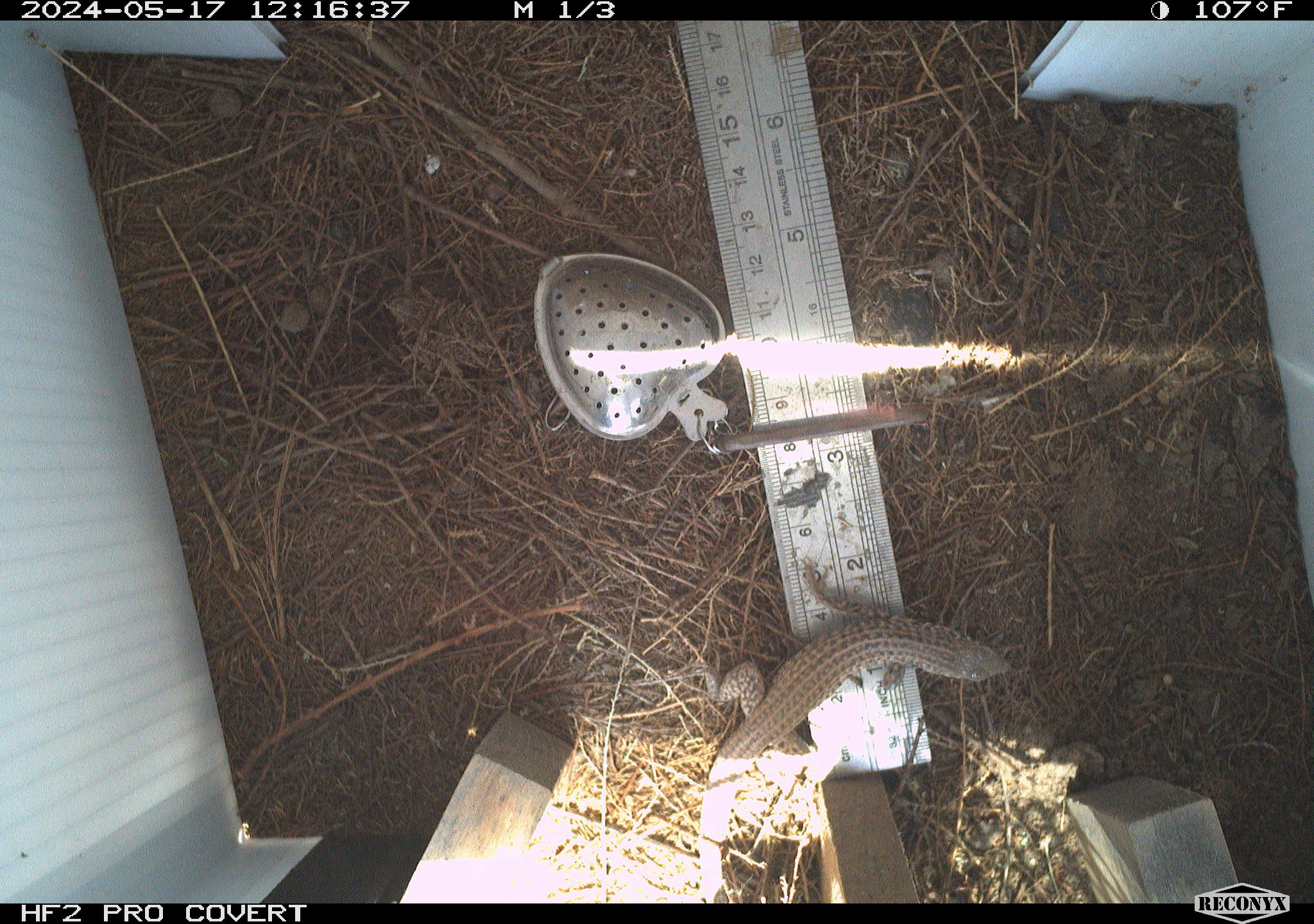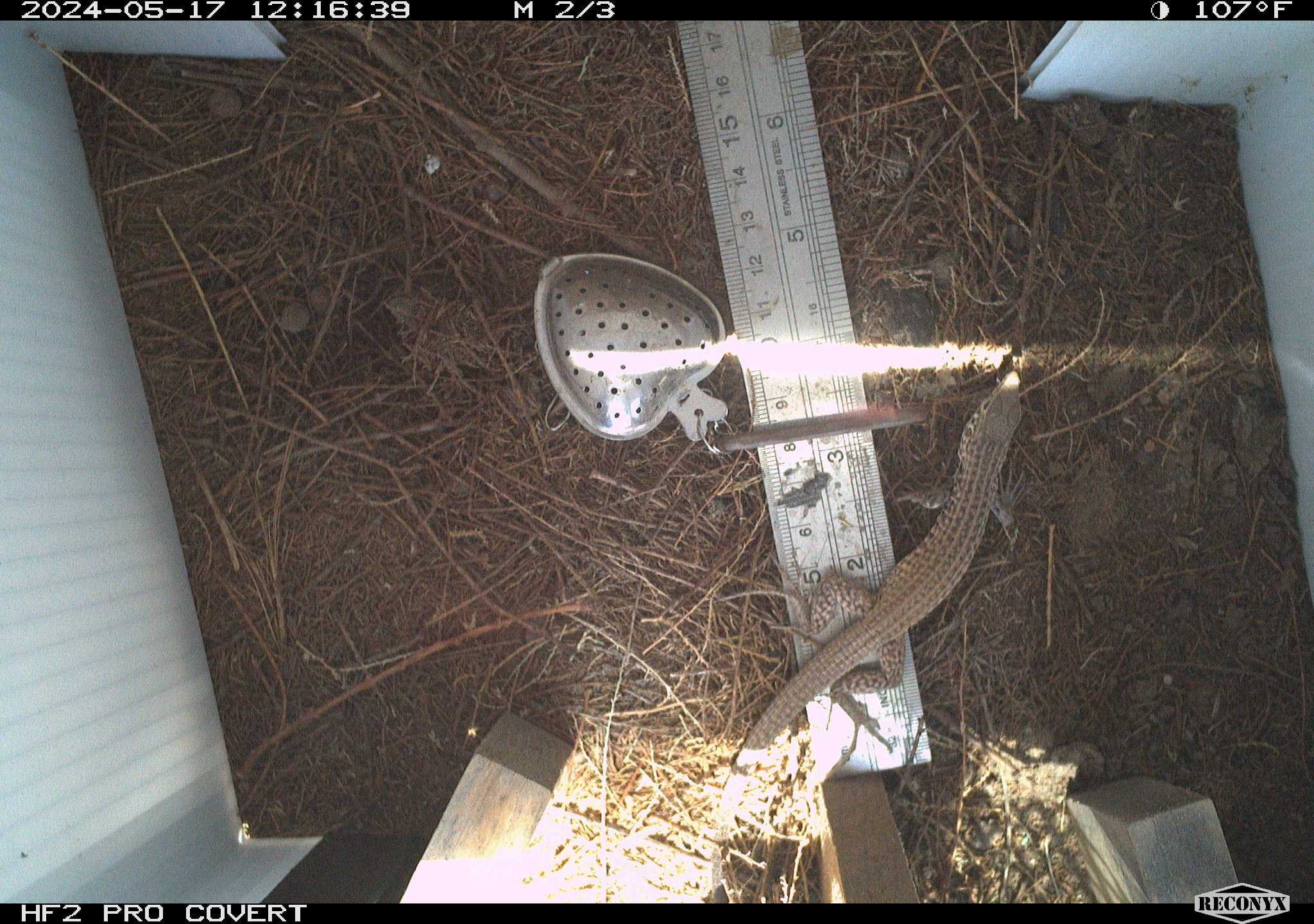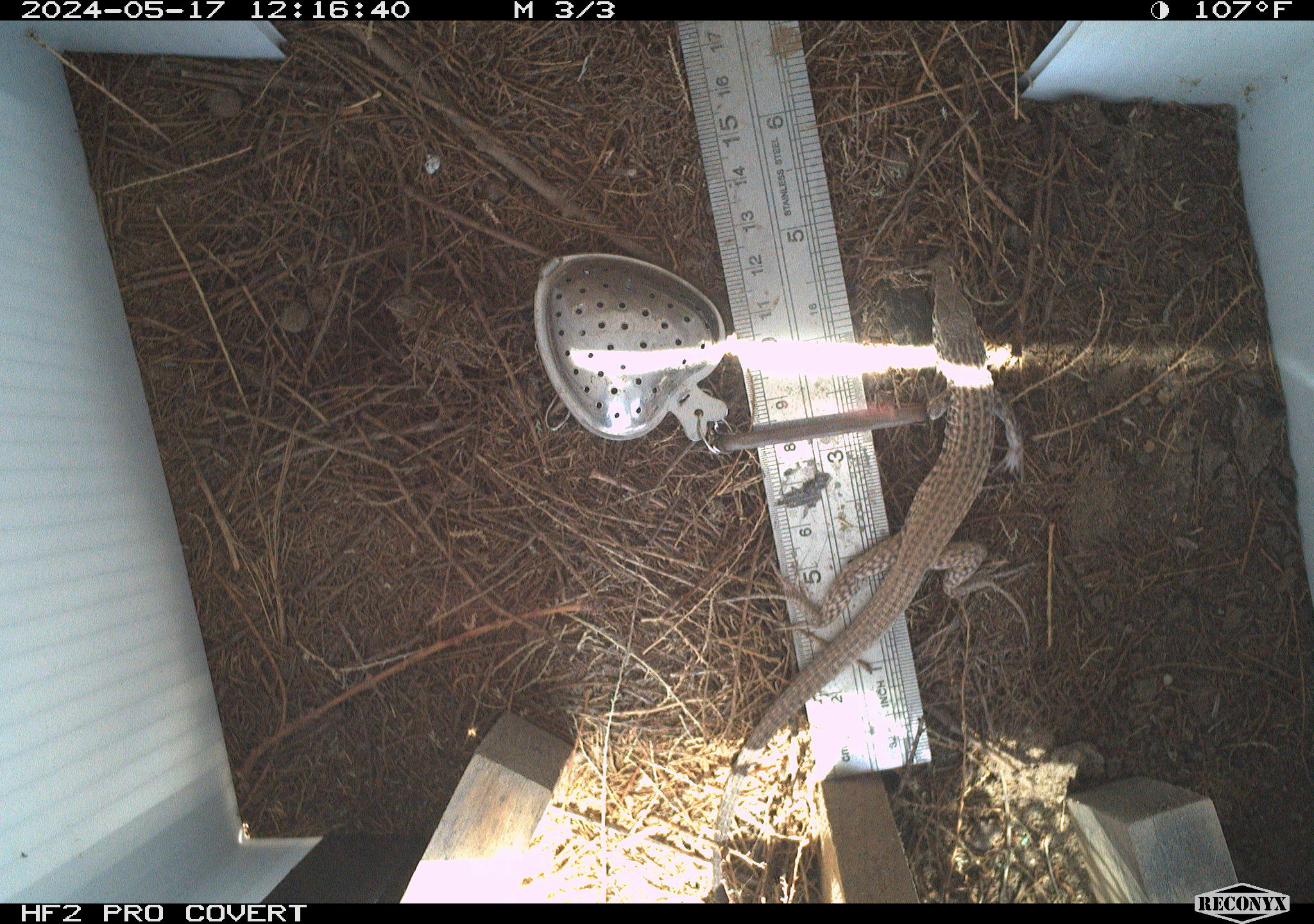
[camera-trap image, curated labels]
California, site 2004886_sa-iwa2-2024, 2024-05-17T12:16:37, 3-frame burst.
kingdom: Animalia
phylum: Chordata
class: Reptilia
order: Squamata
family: Teiidae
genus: Aspidoscelis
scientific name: Aspidoscelis tigris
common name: western whiptail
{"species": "western whiptail (Aspidoscelis tigris)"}